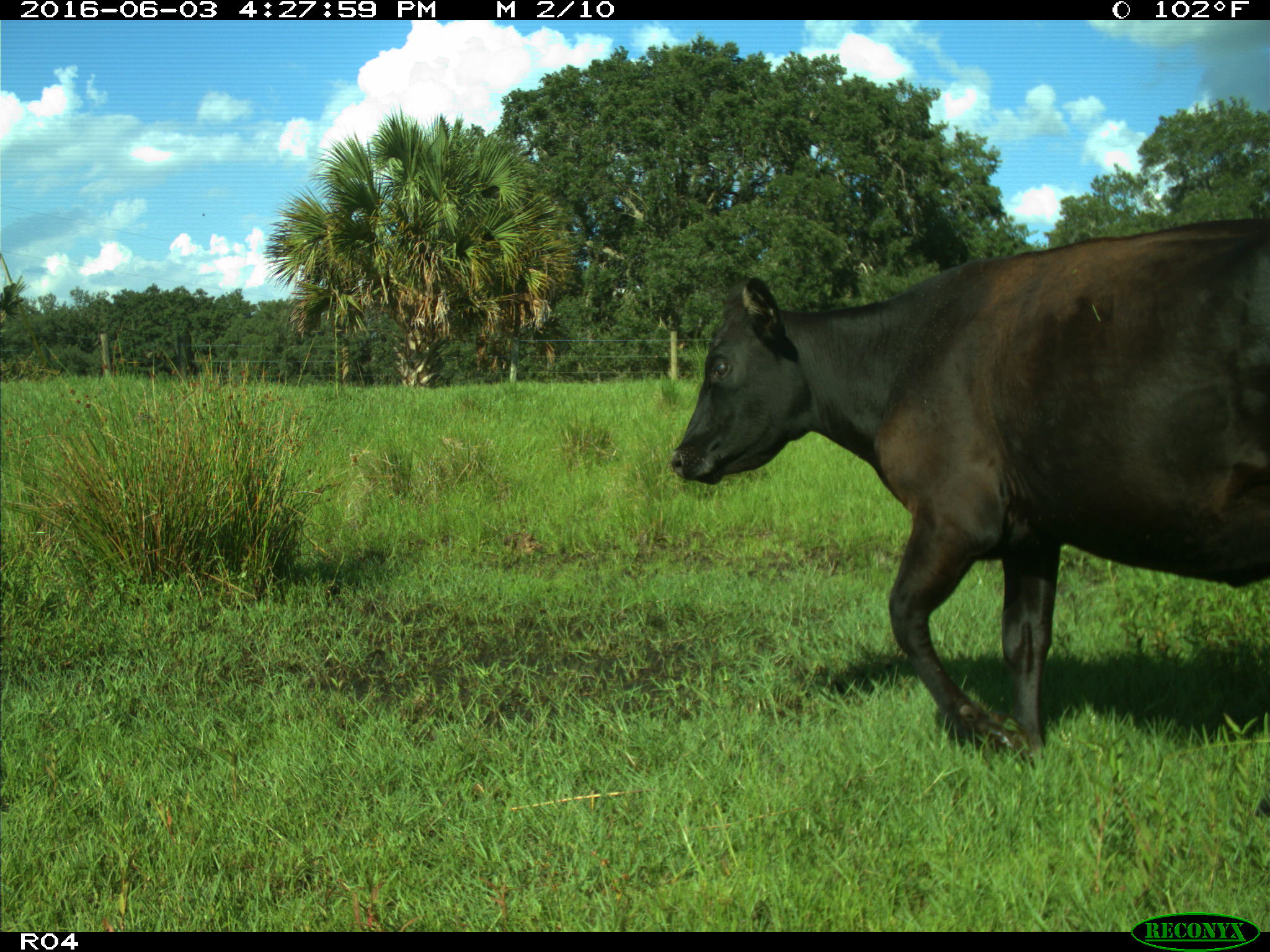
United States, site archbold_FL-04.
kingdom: Animalia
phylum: Chordata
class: Mammalia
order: Artiodactyla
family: Bovidae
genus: Bos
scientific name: Bos taurus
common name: domestic cow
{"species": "Bos taurus (domestic cow)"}